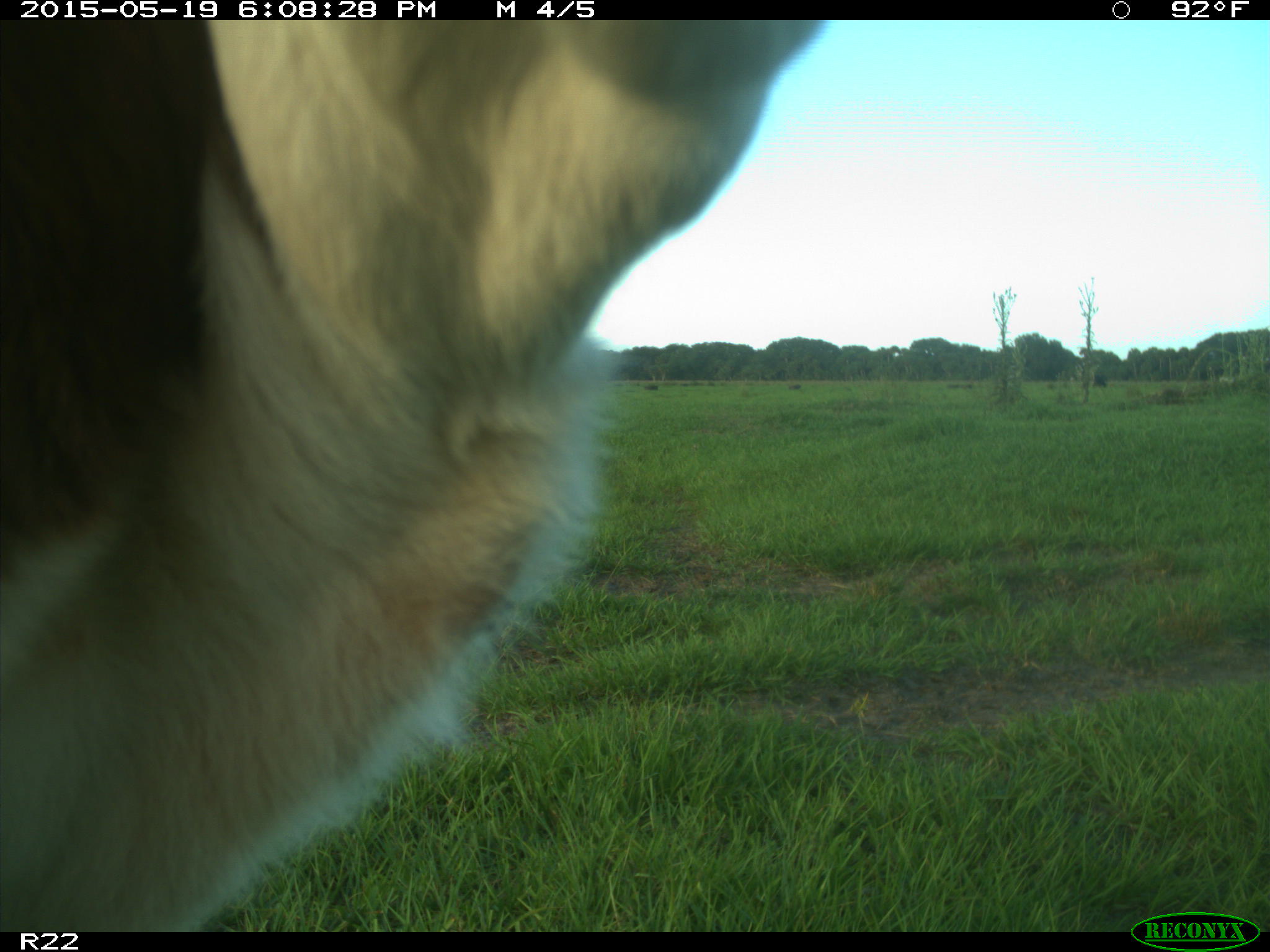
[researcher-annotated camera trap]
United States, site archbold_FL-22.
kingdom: Animalia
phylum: Chordata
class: Mammalia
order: Artiodactyla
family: Bovidae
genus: Bos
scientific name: Bos taurus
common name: domestic cow